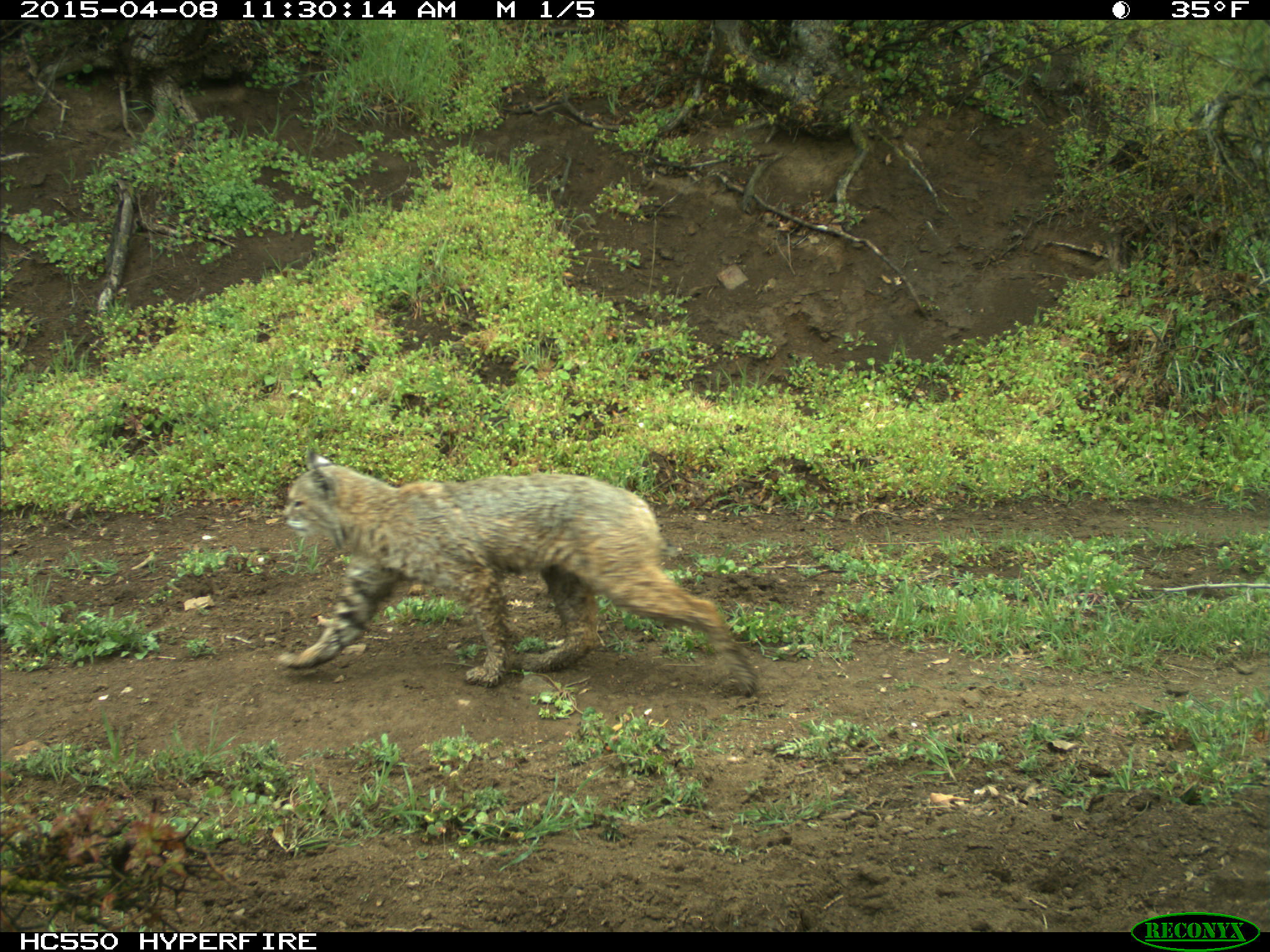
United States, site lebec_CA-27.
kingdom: Animalia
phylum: Chordata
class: Mammalia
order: Carnivora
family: Felidae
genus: Lynx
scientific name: Lynx rufus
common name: bobcat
Lynx rufus (bobcat).